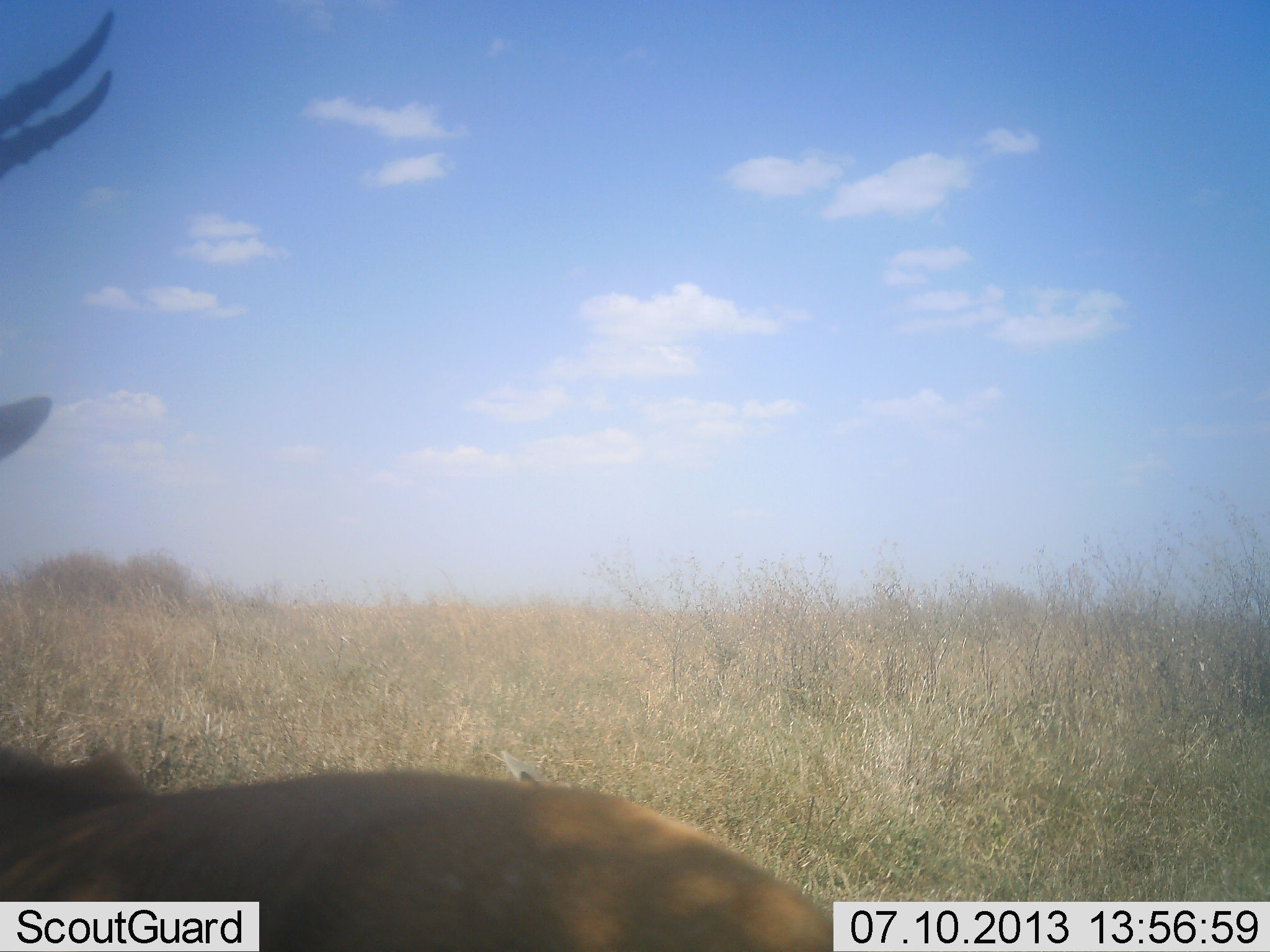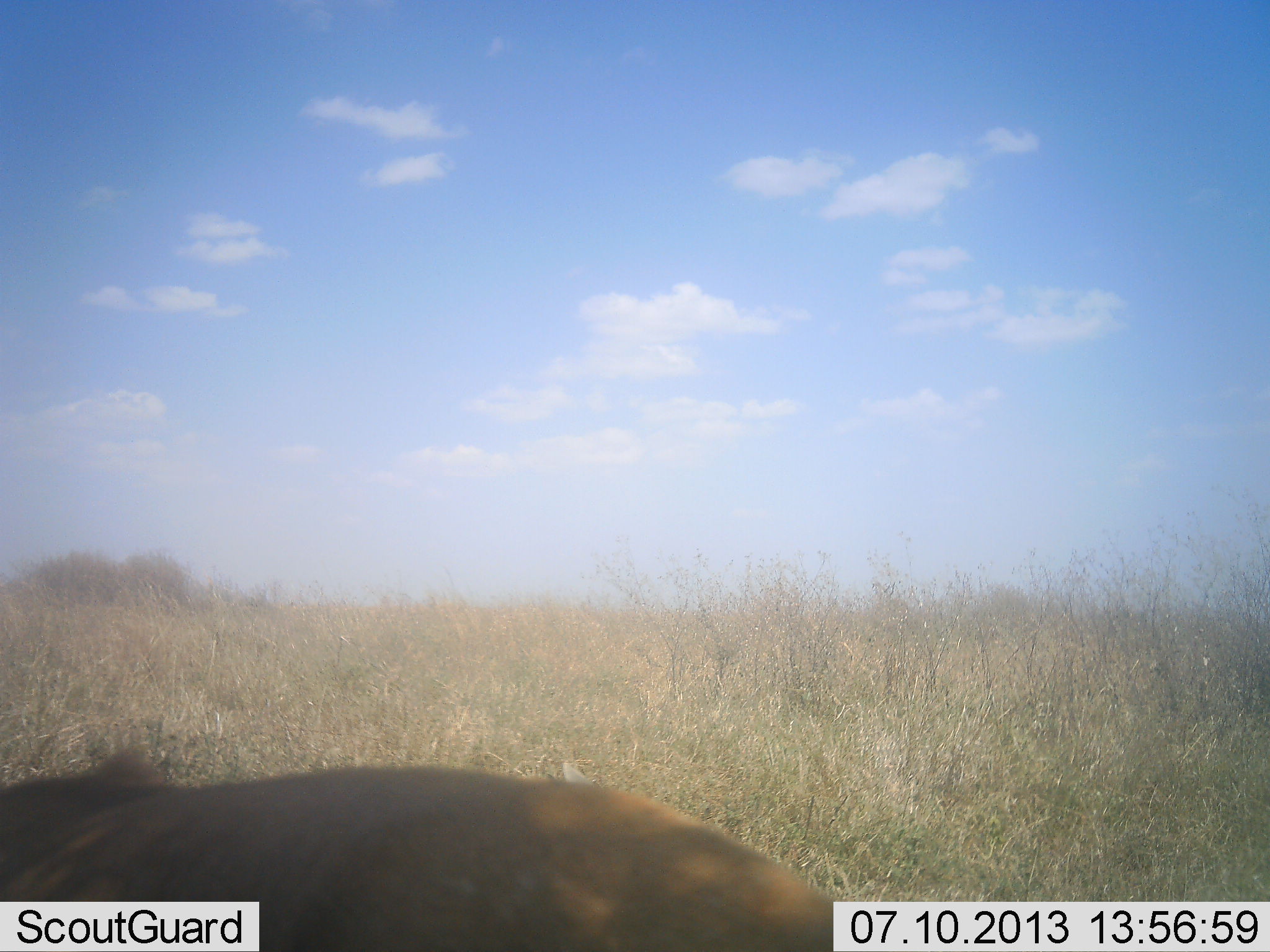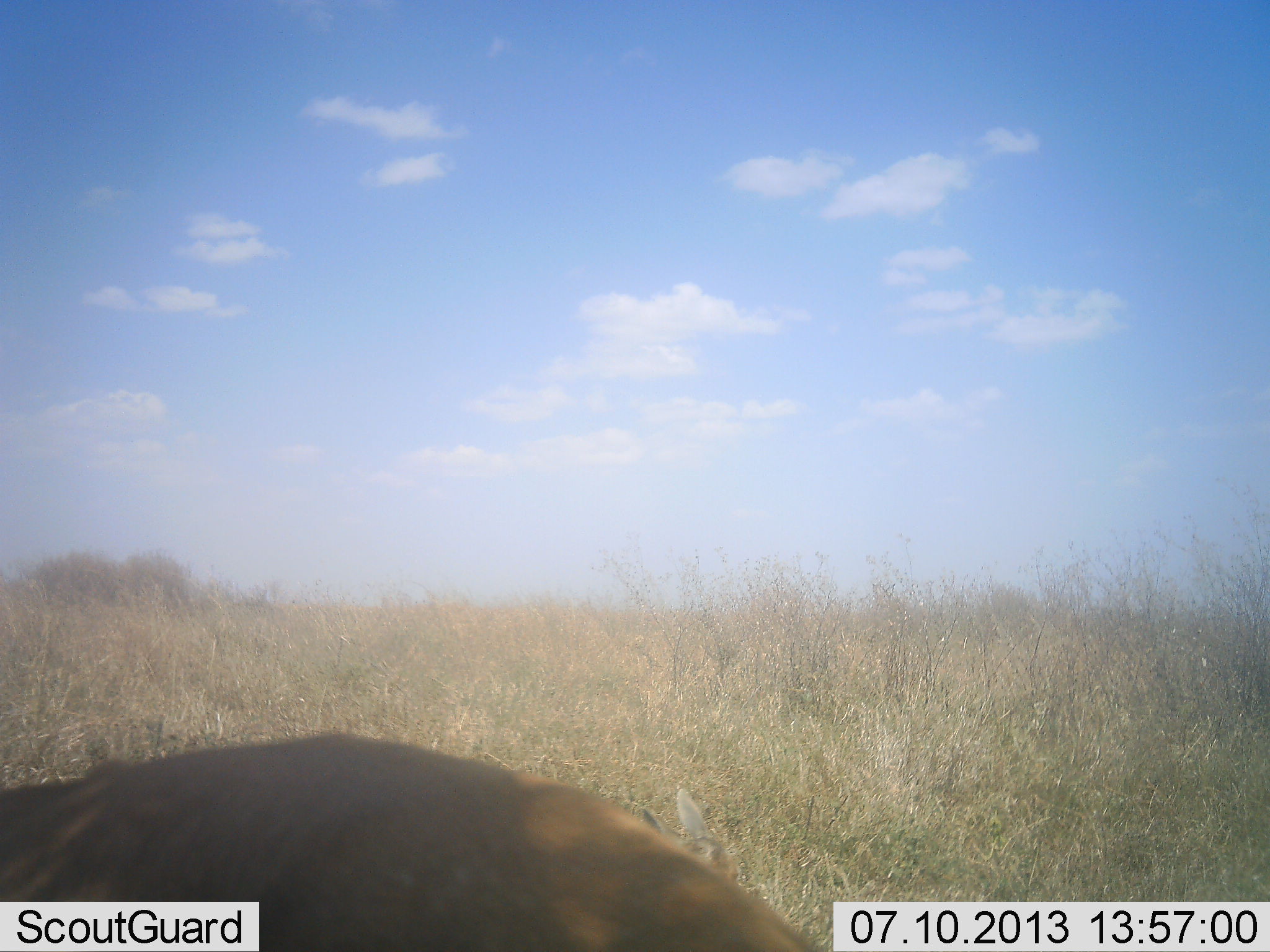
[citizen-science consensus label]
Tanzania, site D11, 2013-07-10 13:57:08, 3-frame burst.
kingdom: Animalia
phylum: Chordata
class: Mammalia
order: Artiodactyla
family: Bovidae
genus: Eudorcas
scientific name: Eudorcas thomsonii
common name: thomson's gazelle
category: gazellethomsons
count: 1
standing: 69%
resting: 15%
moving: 8%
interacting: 0%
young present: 15%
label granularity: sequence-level